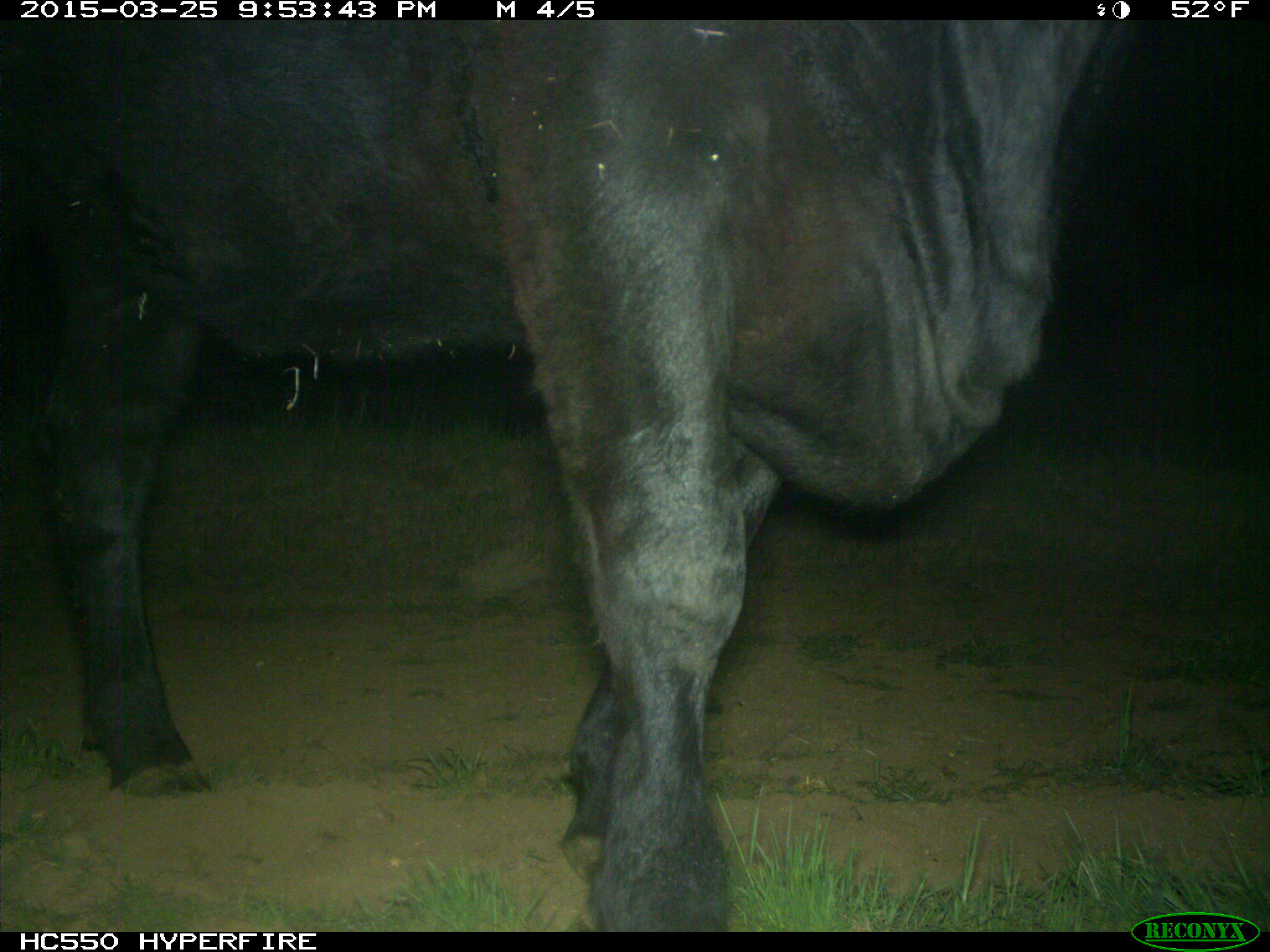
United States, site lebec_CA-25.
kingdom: Animalia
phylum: Chordata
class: Mammalia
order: Artiodactyla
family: Bovidae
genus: Bos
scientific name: Bos taurus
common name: domestic cow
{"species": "Bos taurus (domestic cow)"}